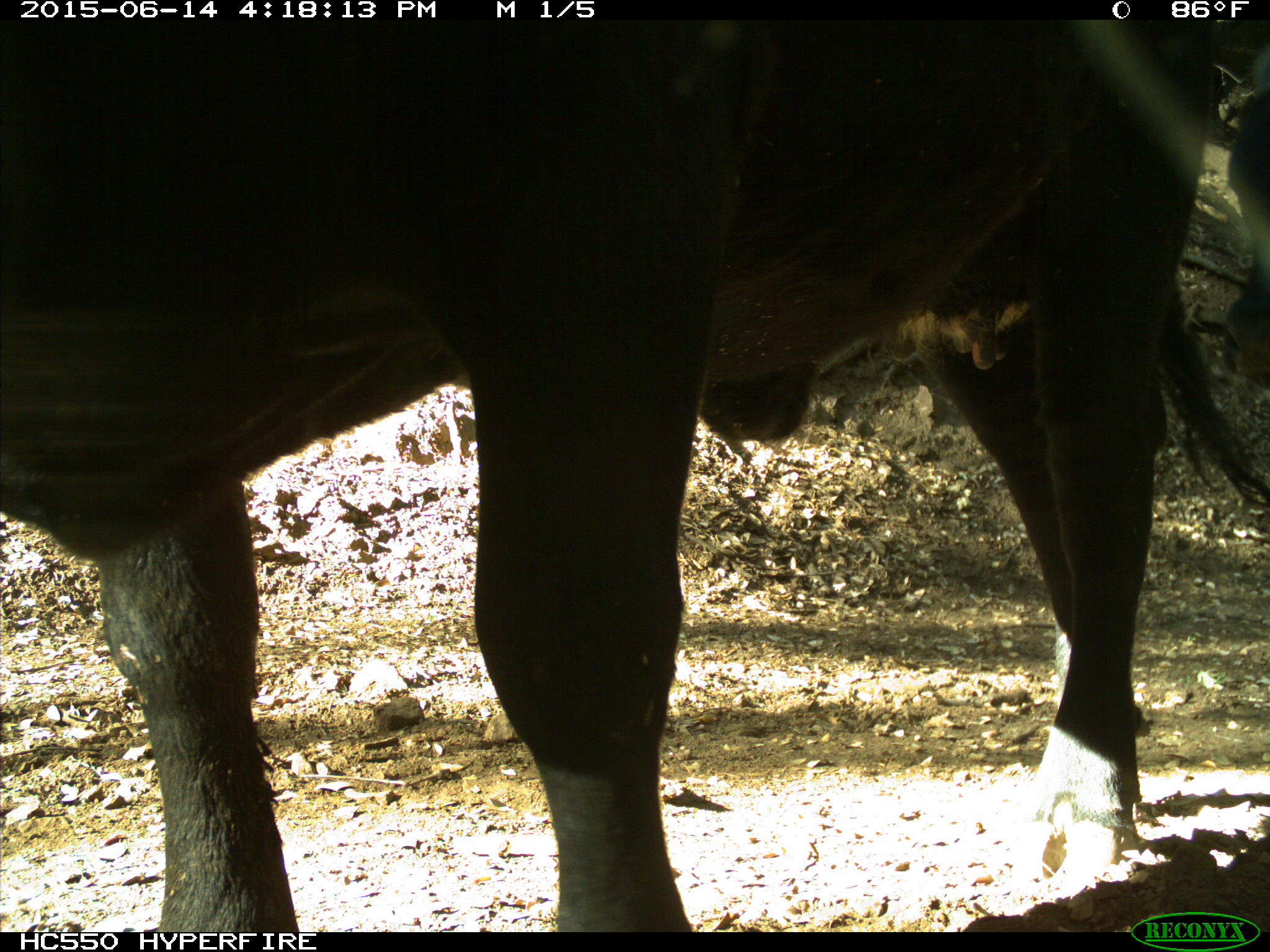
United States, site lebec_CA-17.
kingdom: Animalia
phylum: Chordata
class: Mammalia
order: Artiodactyla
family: Bovidae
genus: Bos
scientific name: Bos taurus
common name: domestic cow